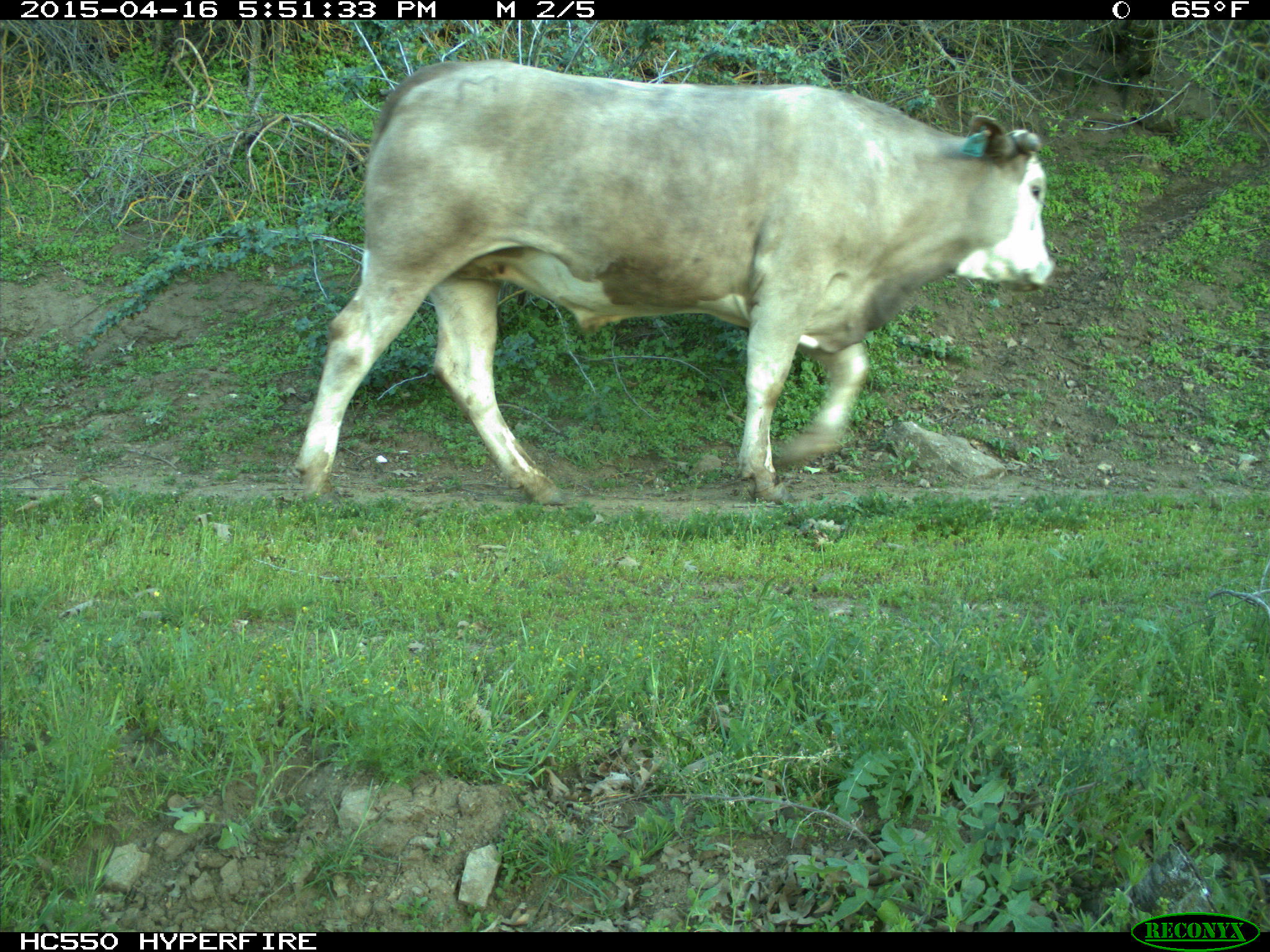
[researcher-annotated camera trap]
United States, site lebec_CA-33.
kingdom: Animalia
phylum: Chordata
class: Mammalia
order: Artiodactyla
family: Bovidae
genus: Bos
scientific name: Bos taurus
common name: domestic cow